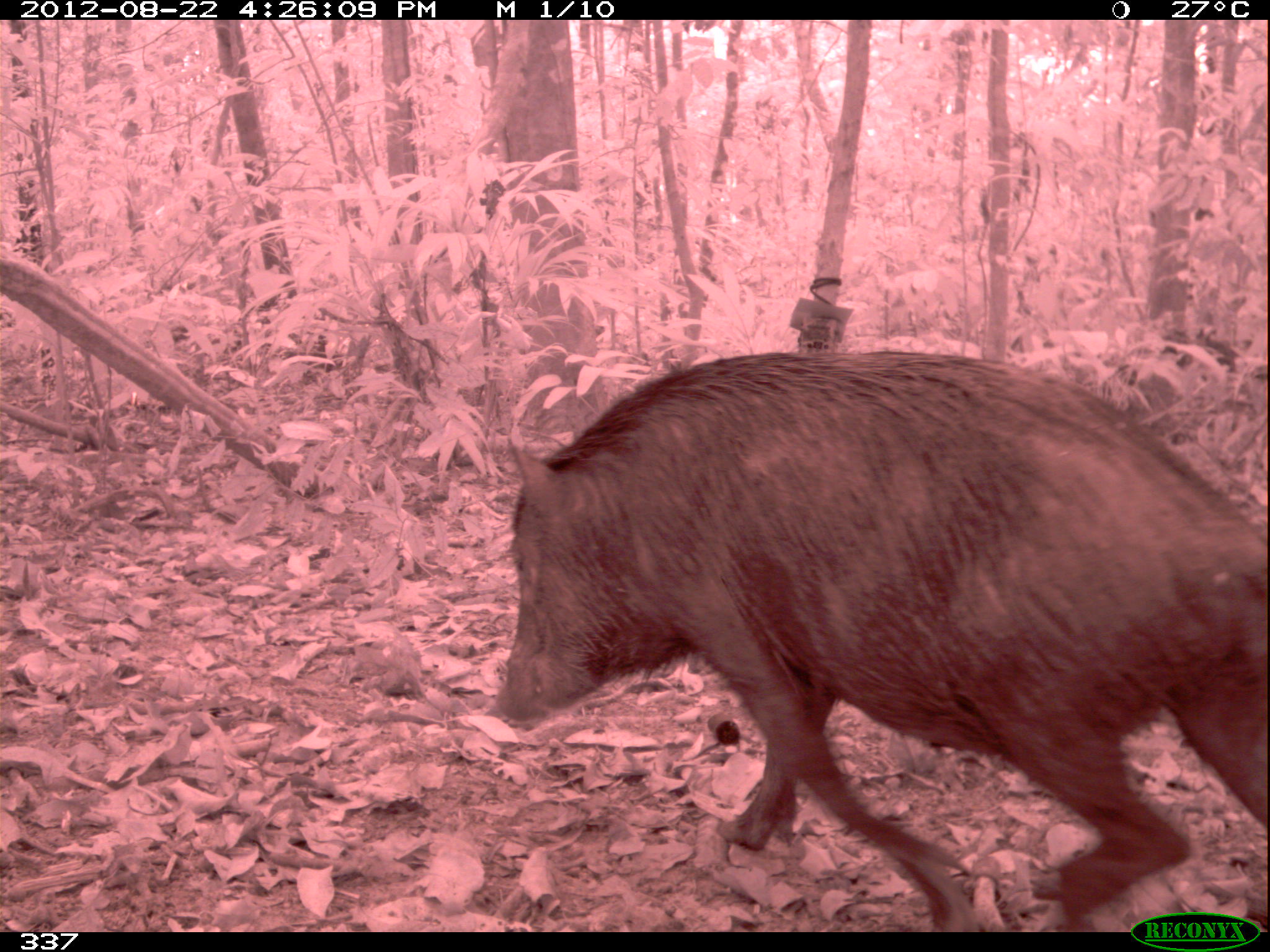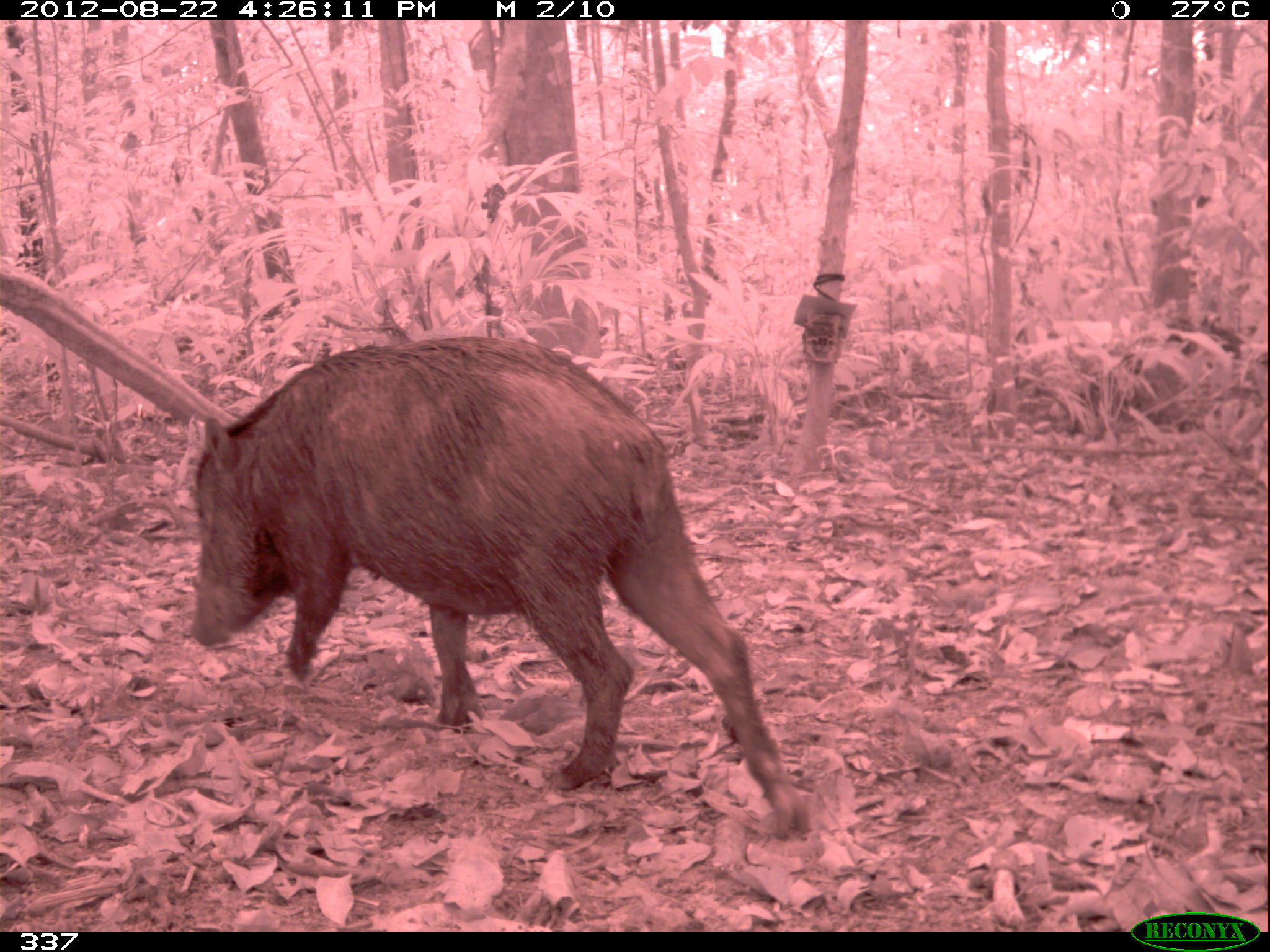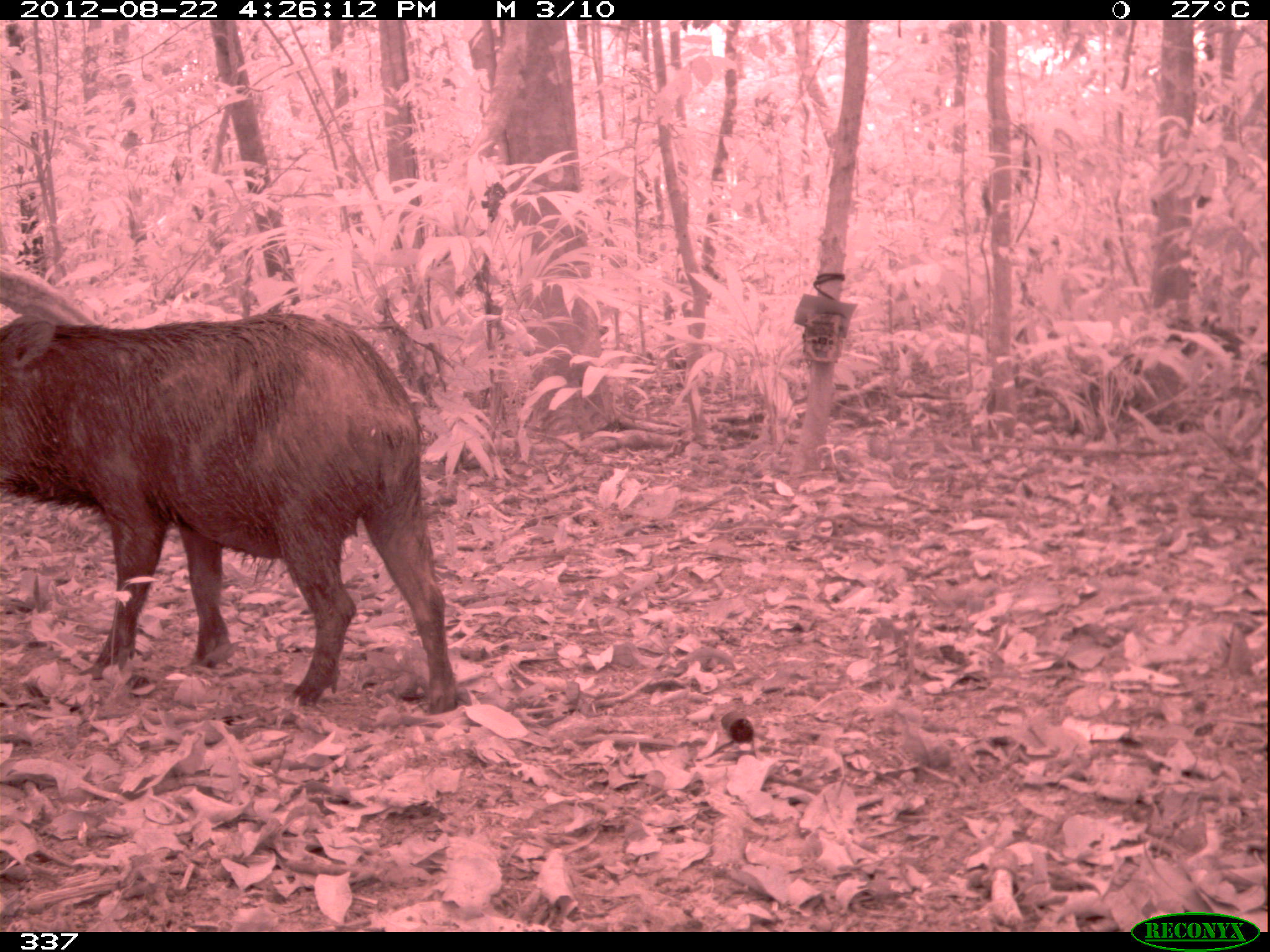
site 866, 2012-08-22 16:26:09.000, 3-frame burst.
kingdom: Animalia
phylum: Chordata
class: Mammalia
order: Artiodactyla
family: Tayassuidae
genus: Tayassu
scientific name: Tayassu pecari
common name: white-lipped peccary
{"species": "Tayassu pecari (white-lipped peccary)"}